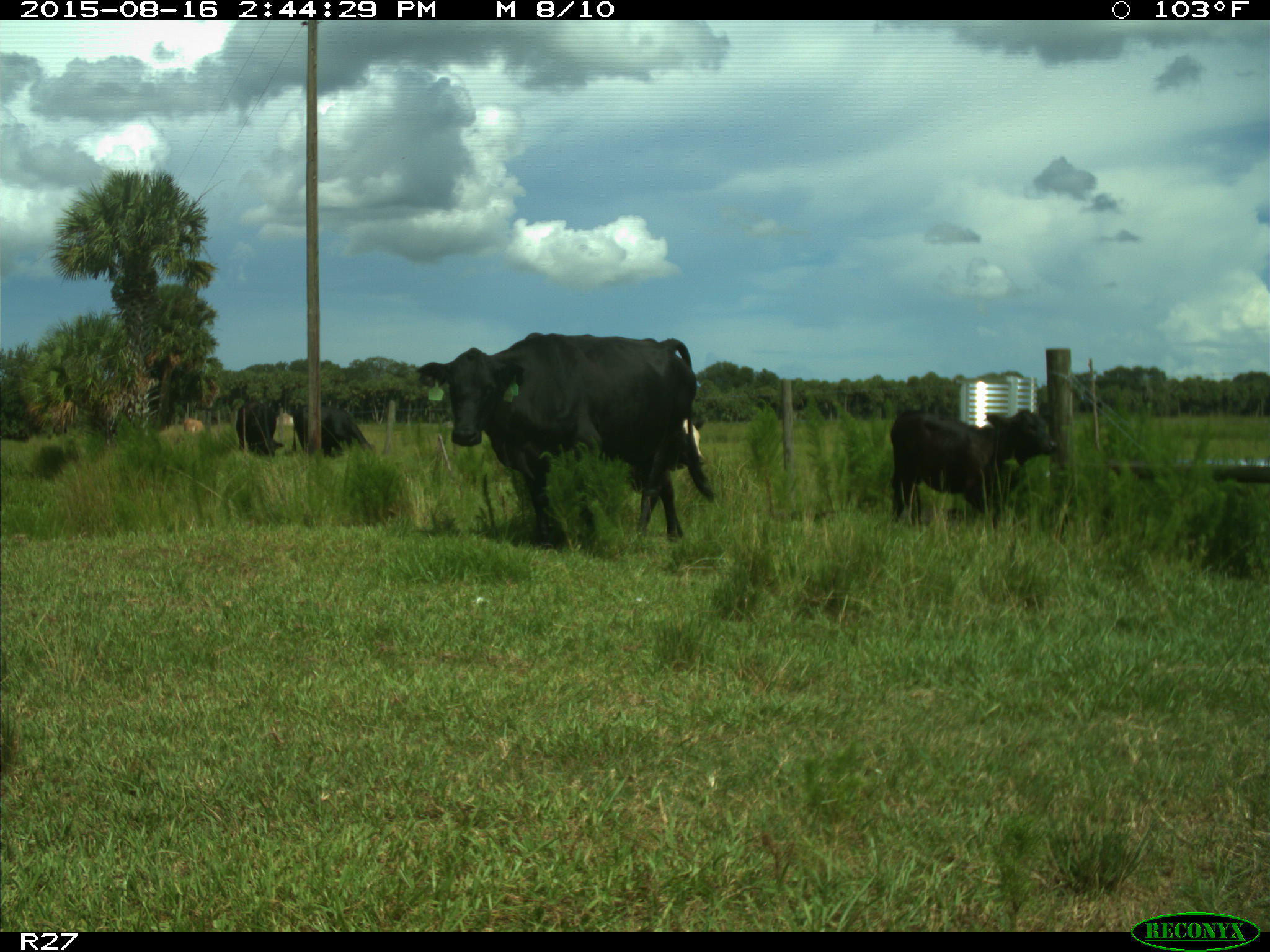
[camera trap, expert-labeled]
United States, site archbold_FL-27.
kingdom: Animalia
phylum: Chordata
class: Mammalia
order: Artiodactyla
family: Bovidae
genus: Bos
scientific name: Bos taurus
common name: domestic cow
Bos taurus (domestic cow).